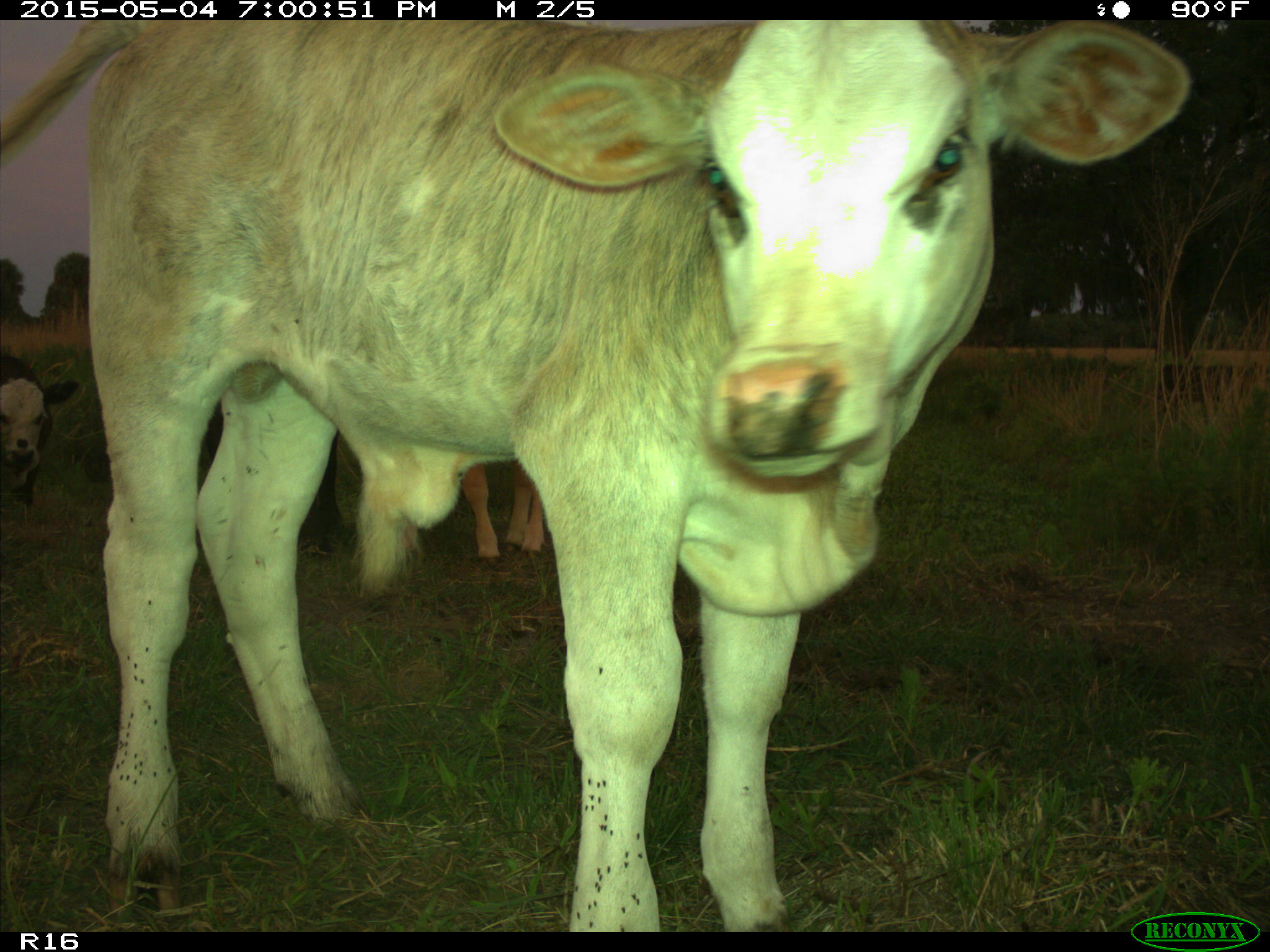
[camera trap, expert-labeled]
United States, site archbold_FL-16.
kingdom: Animalia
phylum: Chordata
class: Mammalia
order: Artiodactyla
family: Bovidae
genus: Bos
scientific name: Bos taurus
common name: domestic cow